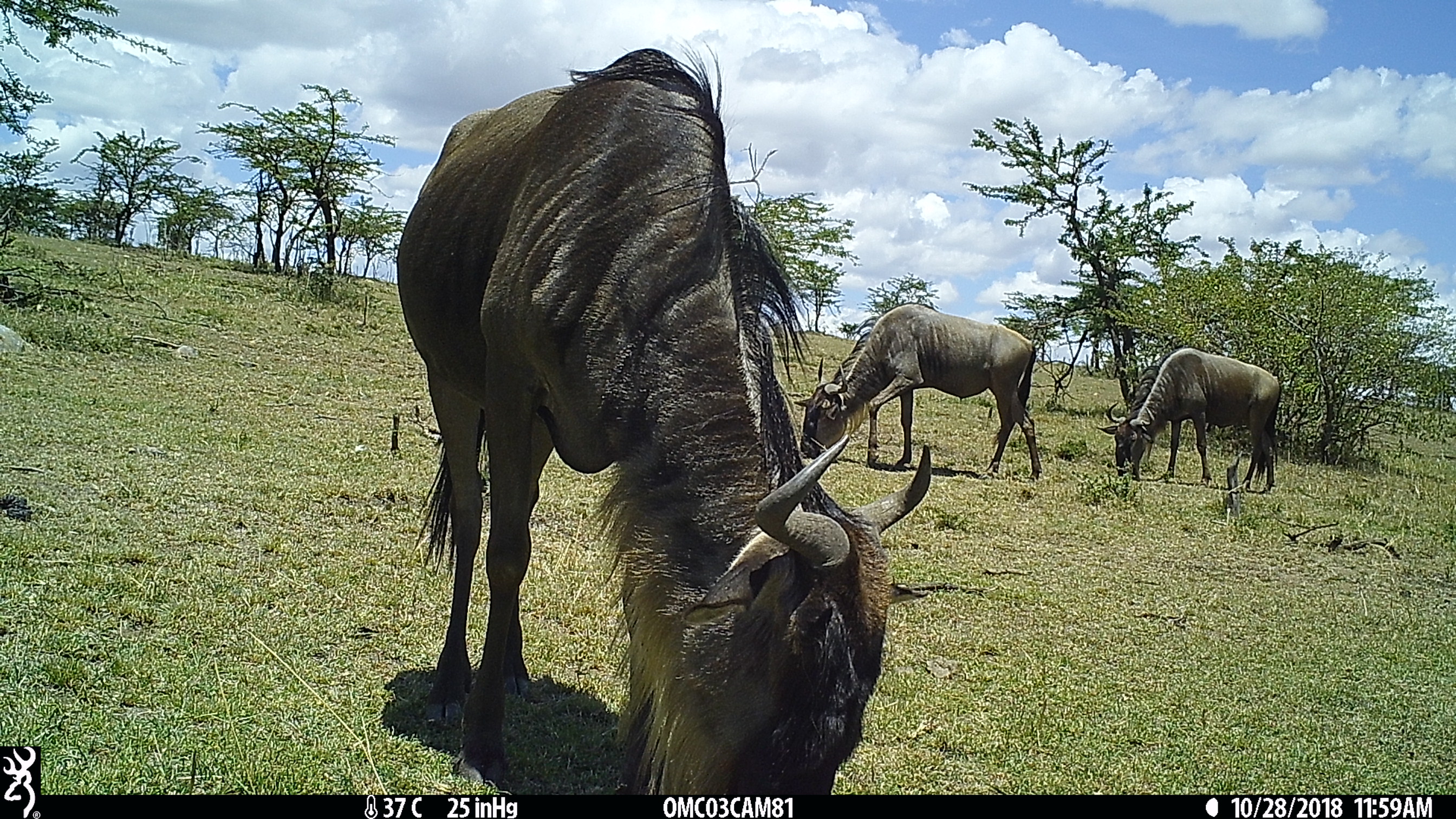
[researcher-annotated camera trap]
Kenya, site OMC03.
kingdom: Animalia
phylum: Chordata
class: Mammalia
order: Artiodactyla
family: Bovidae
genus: Connochaetes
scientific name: Connochaetes taurinus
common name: blue wildebeest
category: wildebeest